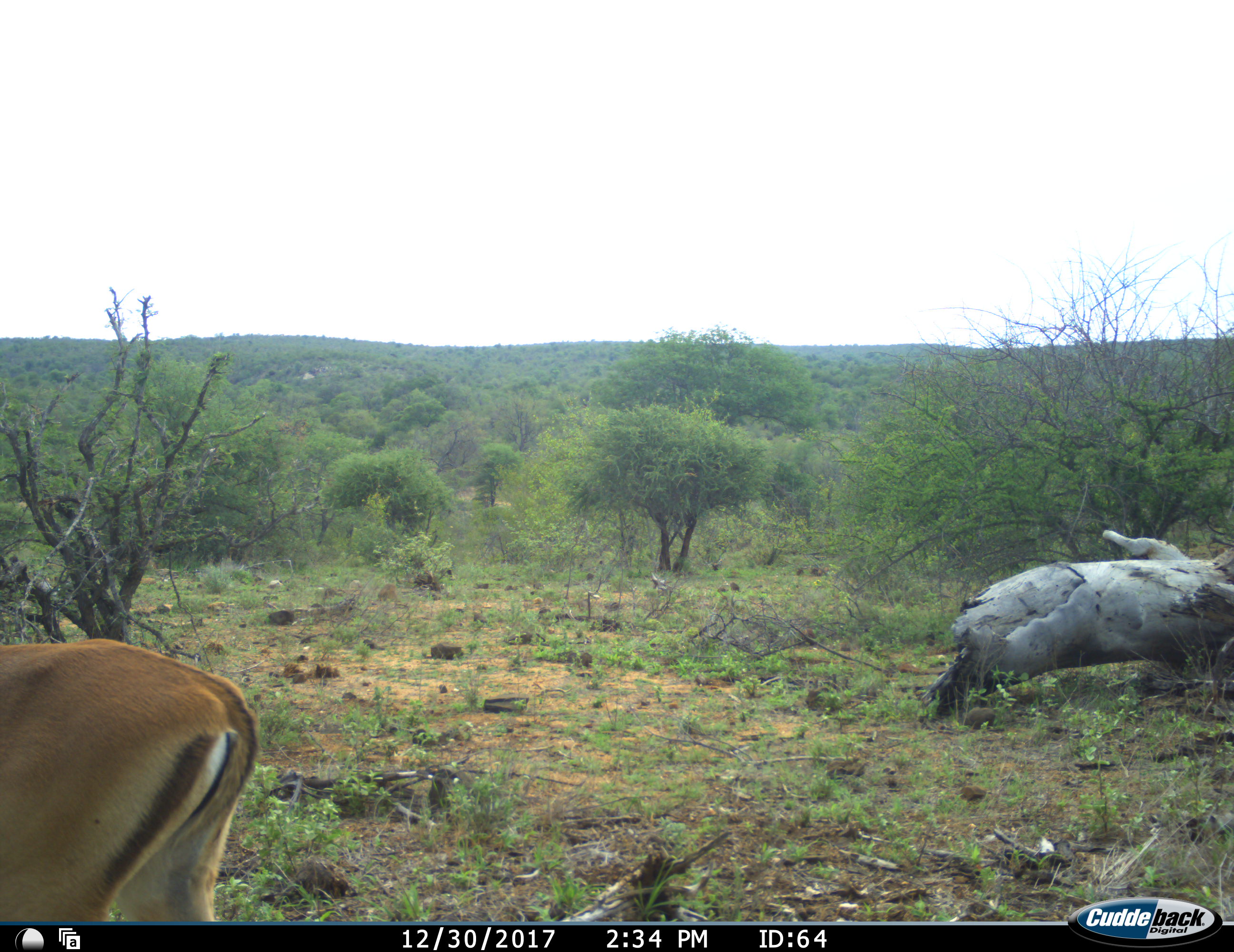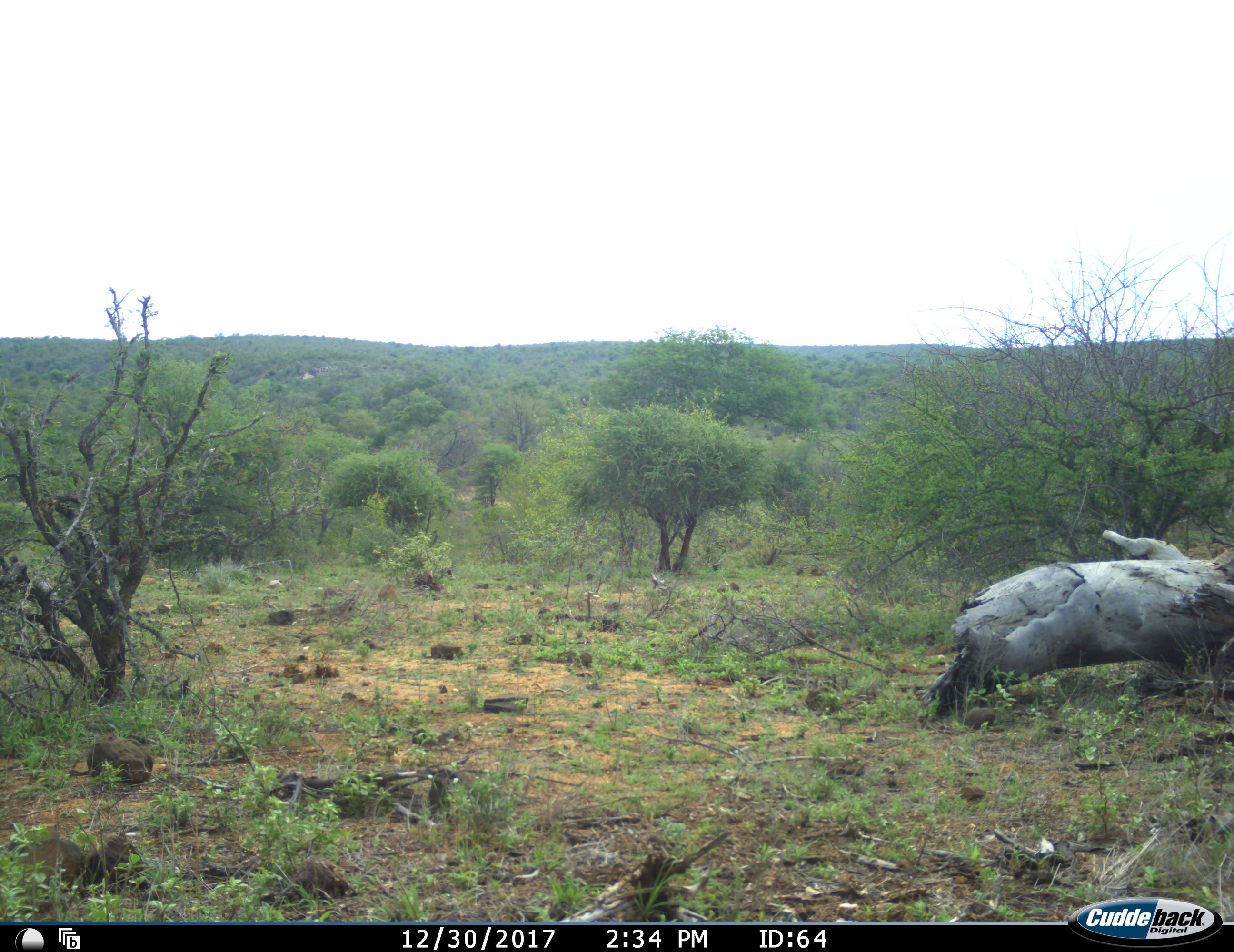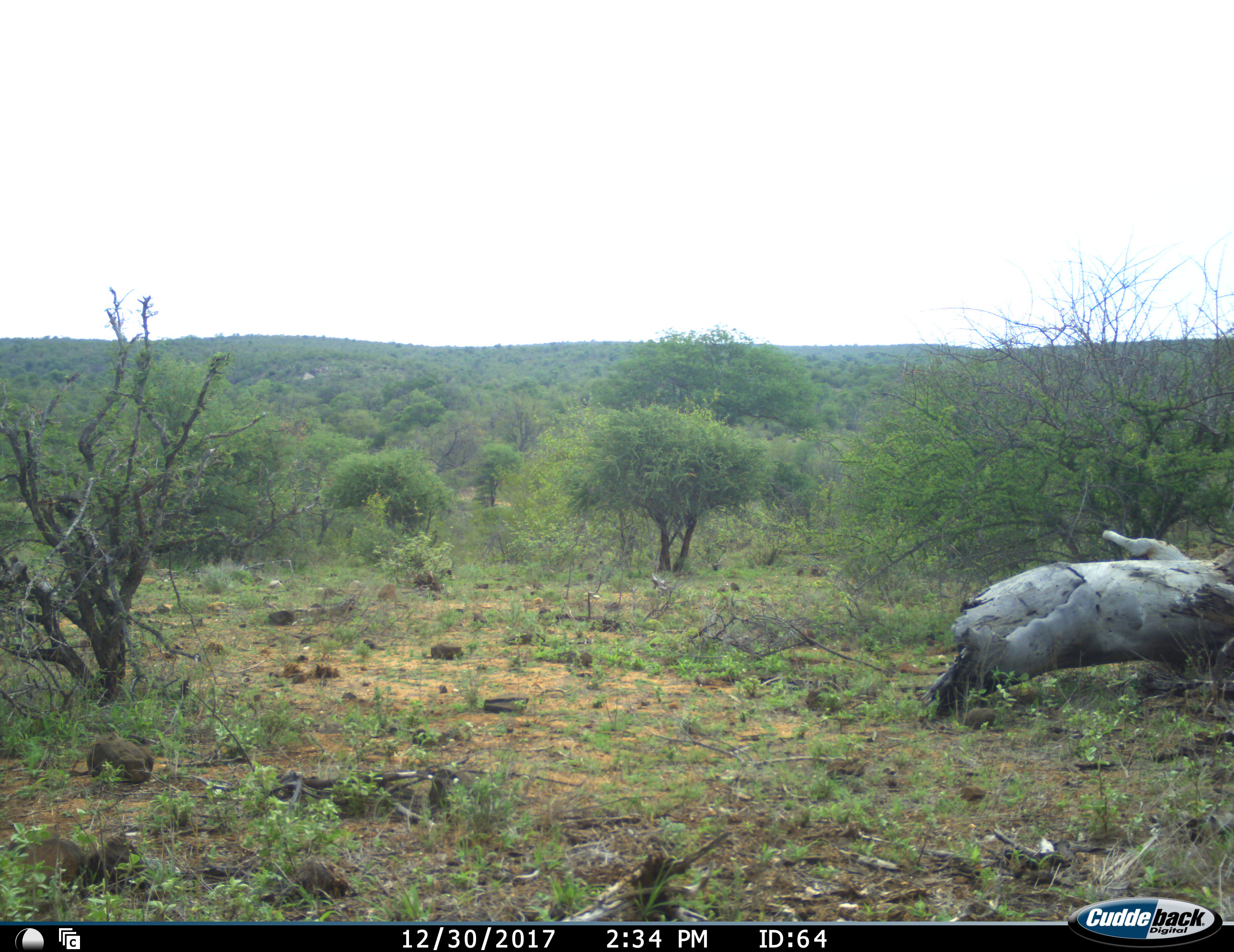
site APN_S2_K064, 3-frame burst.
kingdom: Animalia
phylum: Chordata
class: Mammalia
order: Artiodactyla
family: Bovidae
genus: Aepyceros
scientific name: Aepyceros melampus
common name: impala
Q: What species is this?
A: Impala (Aepyceros melampus).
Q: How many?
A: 1.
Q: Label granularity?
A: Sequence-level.